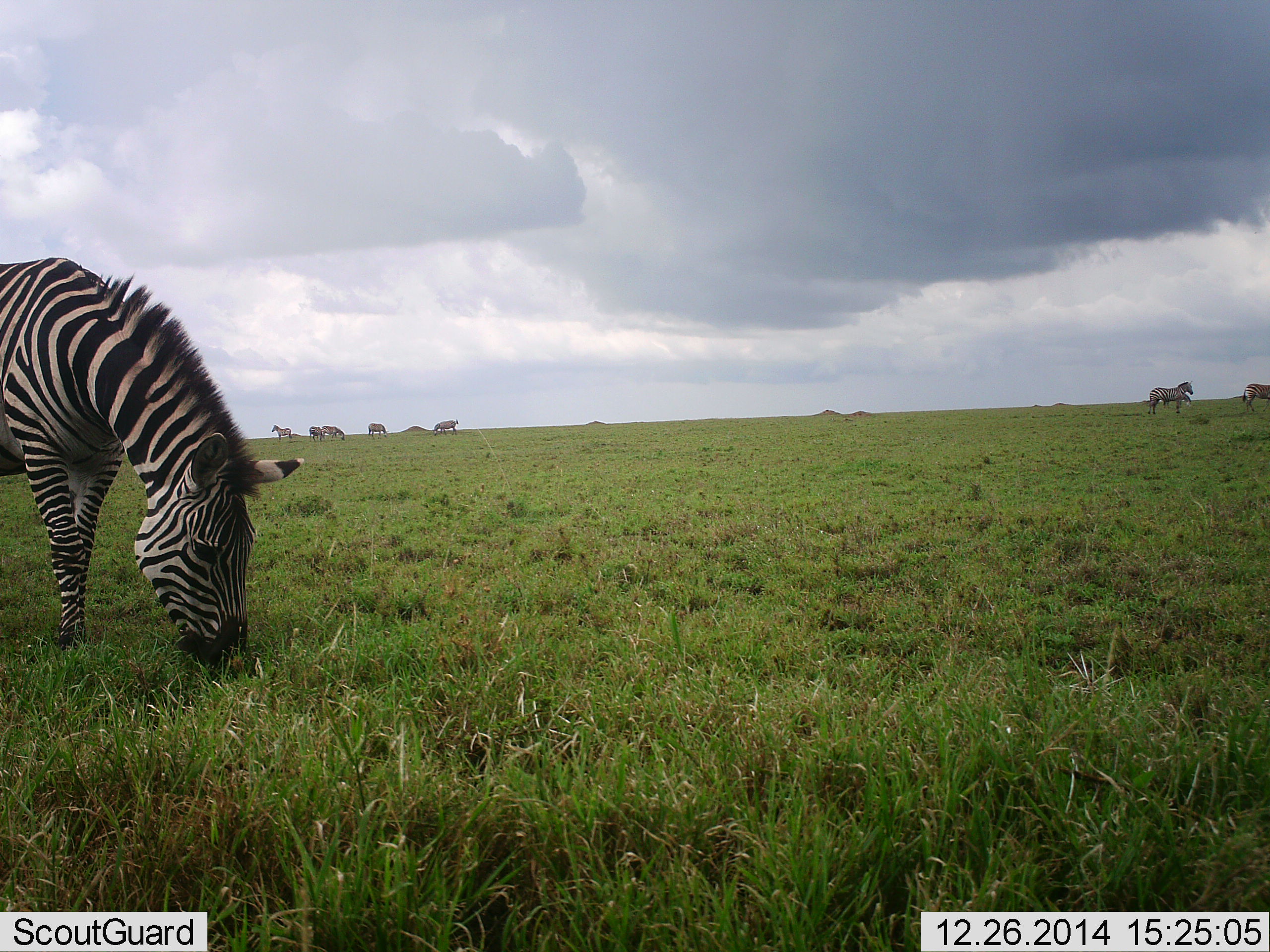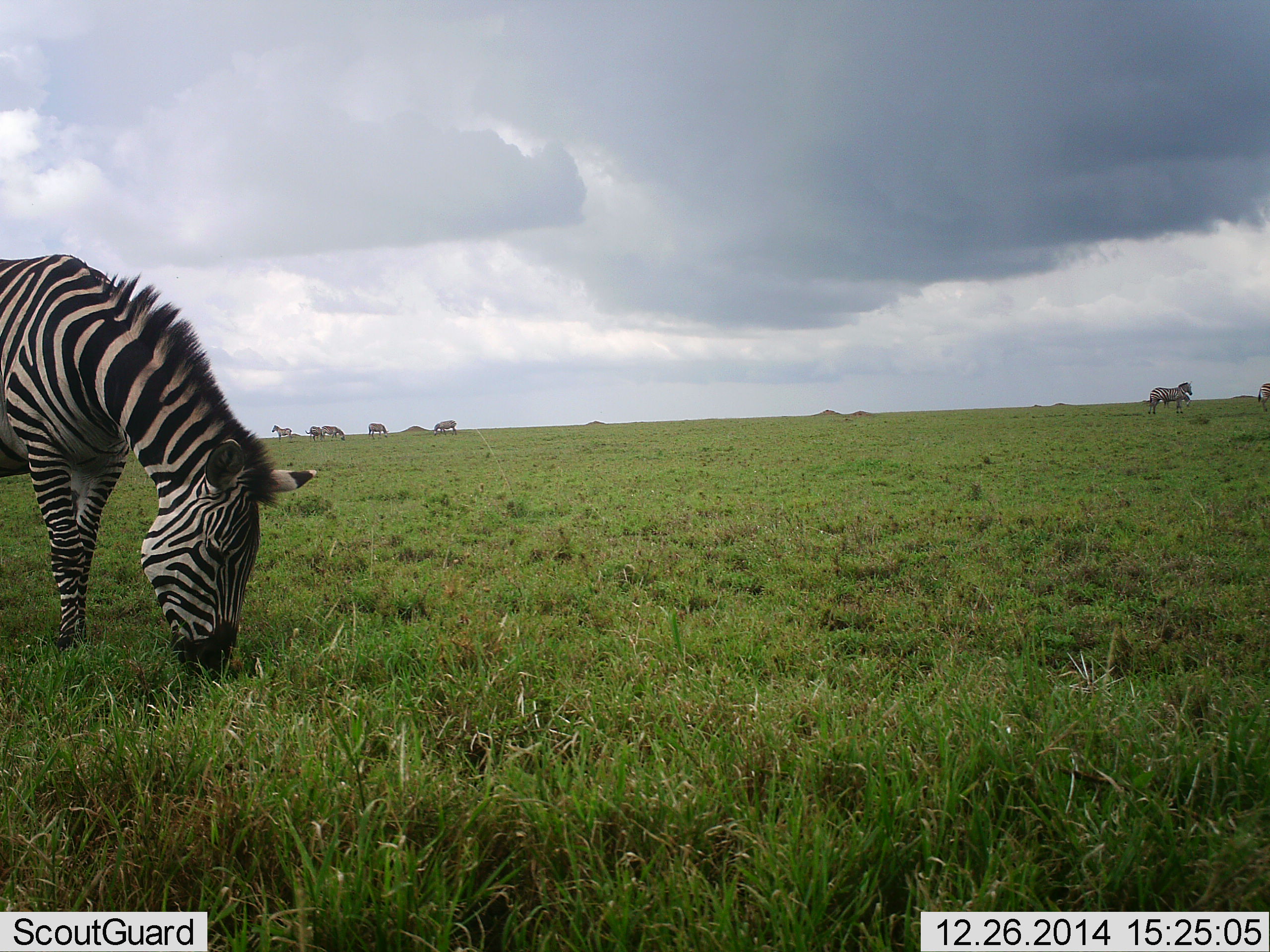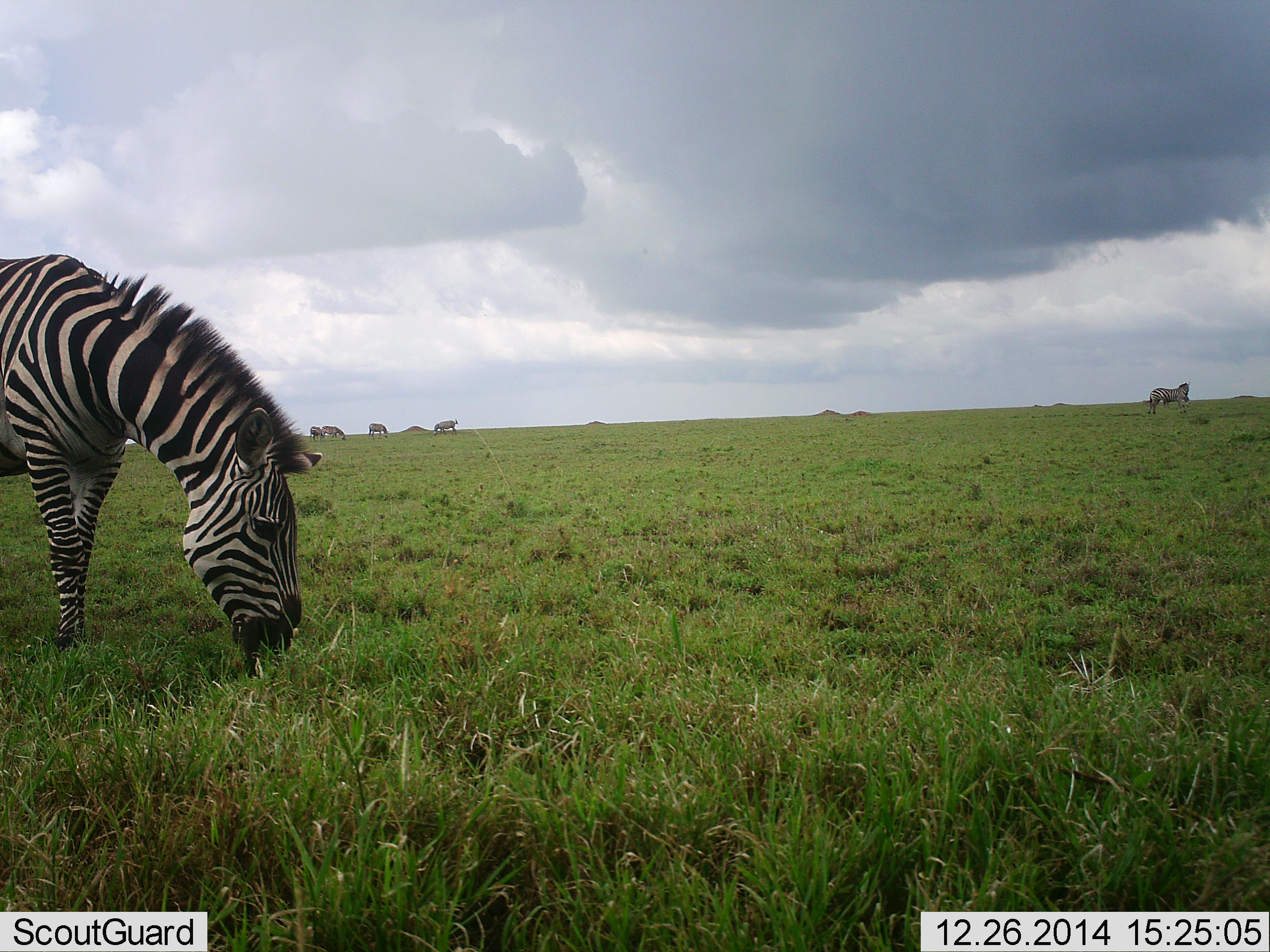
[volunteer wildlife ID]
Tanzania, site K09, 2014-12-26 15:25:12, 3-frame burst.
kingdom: Animalia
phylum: Chordata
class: Mammalia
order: Perissodactyla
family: Equidae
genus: Equus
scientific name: Equus quagga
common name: plains zebra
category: zebra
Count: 8.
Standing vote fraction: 70%.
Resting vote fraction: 10%.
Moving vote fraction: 50%.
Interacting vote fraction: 0%.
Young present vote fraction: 0%.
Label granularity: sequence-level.